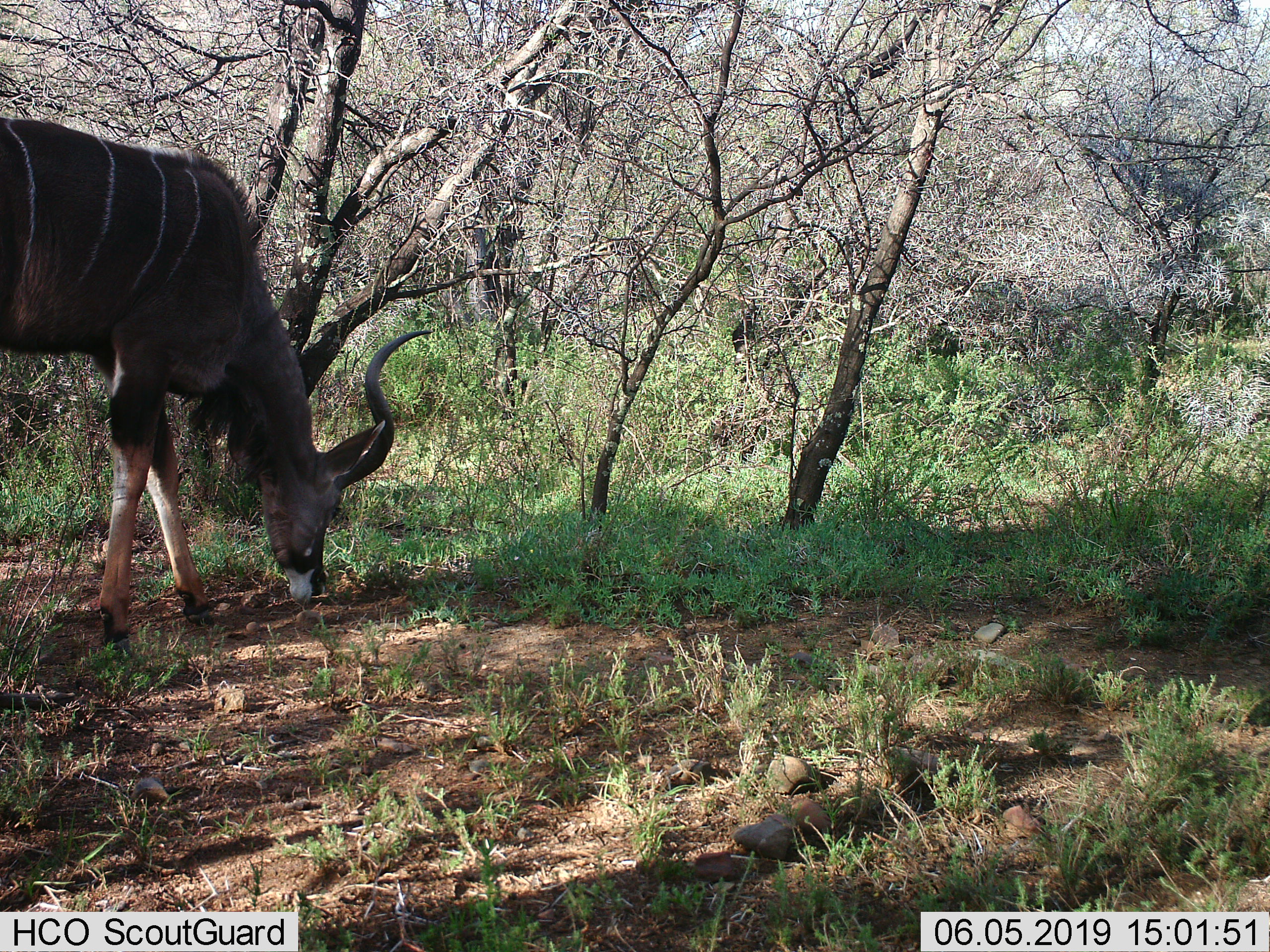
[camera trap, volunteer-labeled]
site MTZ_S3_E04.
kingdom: Animalia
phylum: Chordata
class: Mammalia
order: Artiodactyla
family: Bovidae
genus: Tragelaphus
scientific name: Tragelaphus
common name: kudu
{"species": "kudu (Tragelaphus)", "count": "1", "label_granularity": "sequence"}